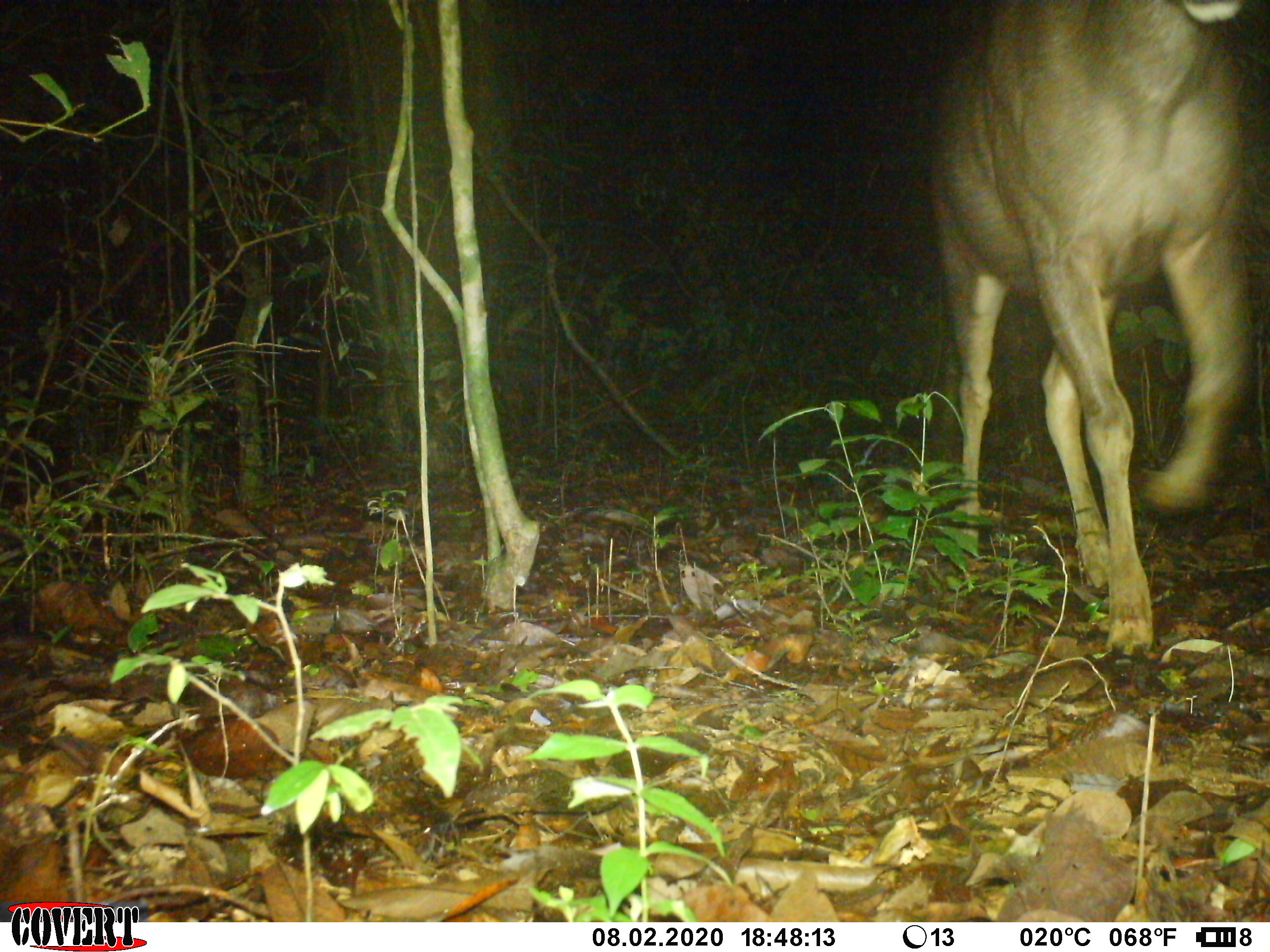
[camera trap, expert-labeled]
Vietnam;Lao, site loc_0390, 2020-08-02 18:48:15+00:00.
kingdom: Animalia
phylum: Chordata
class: Mammalia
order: Artiodactyla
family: Cervidae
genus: Rusa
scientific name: Rusa unicolor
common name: sambar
Sambar (Rusa unicolor). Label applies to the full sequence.